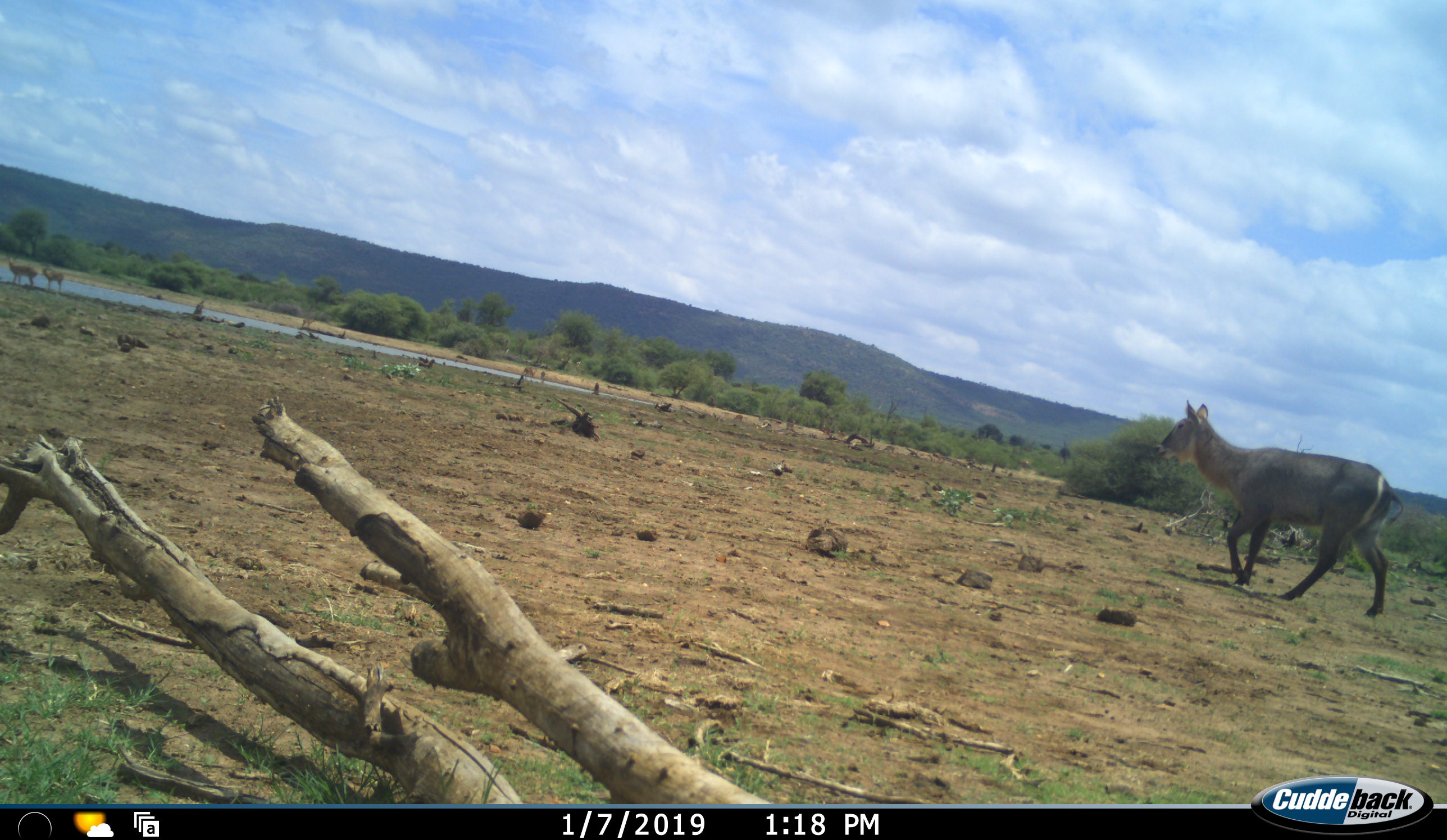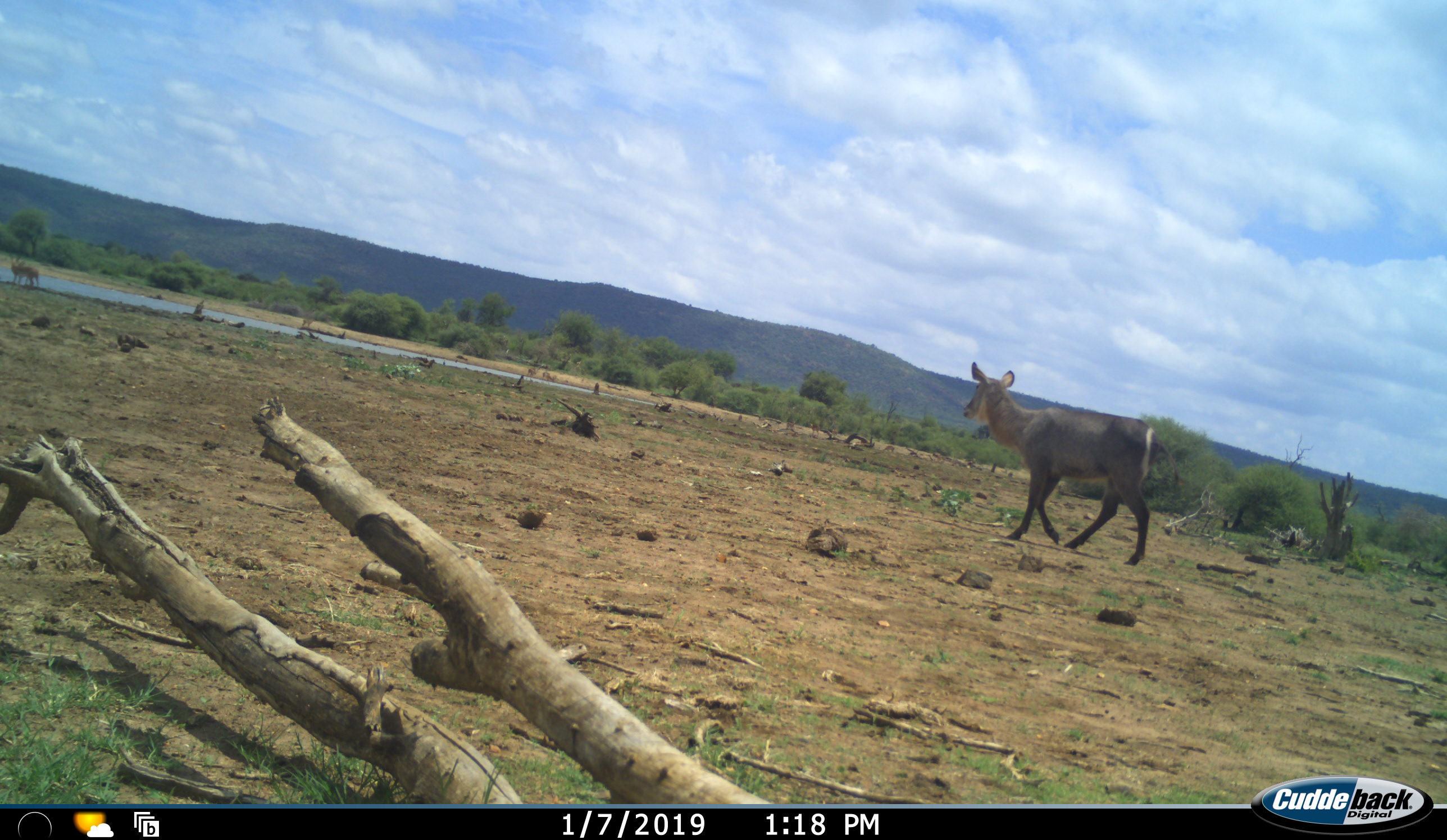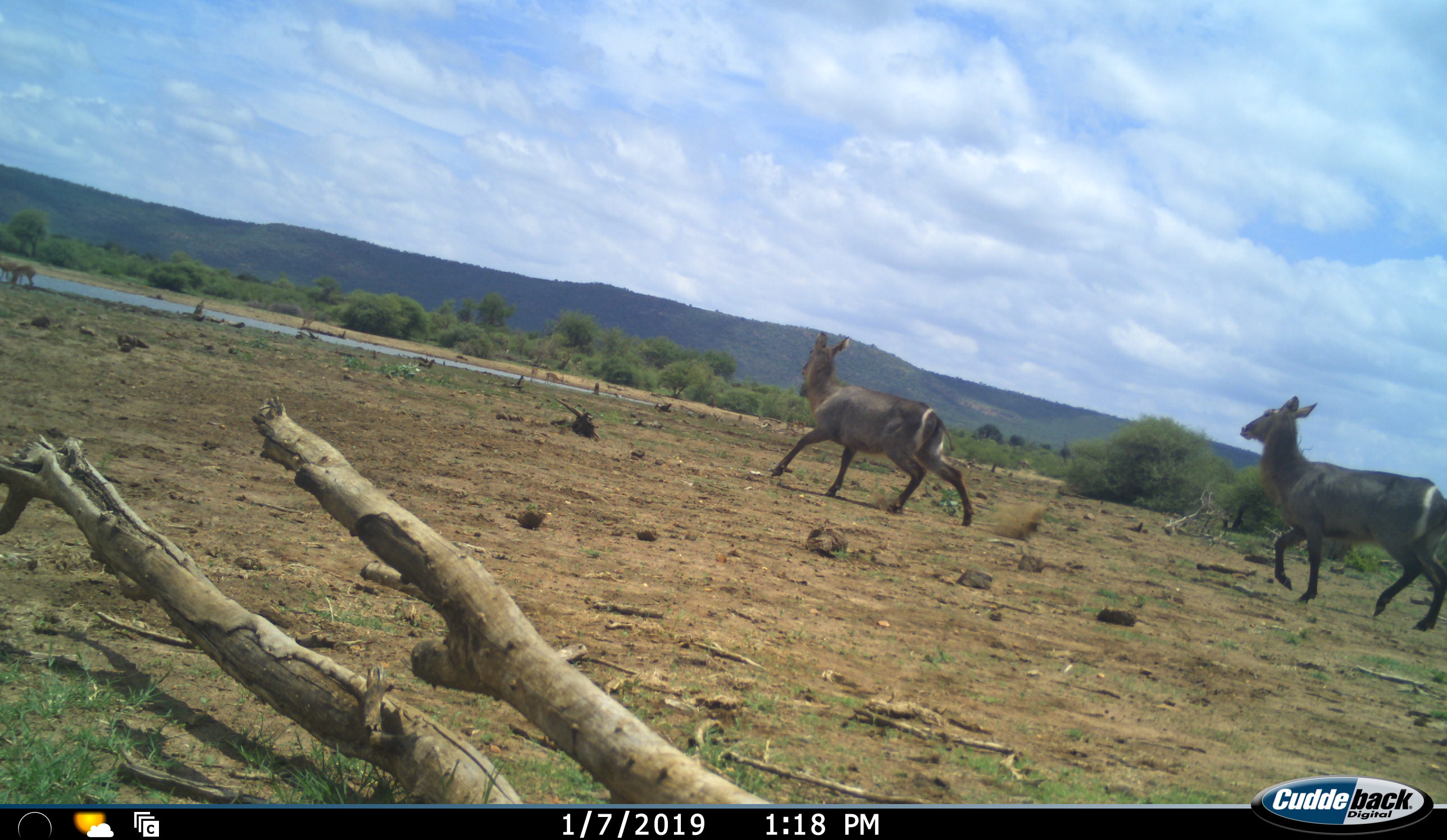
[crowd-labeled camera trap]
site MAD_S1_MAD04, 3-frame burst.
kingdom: Animalia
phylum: Chordata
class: Mammalia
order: Artiodactyla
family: Bovidae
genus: Kobus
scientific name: Kobus ellipsiprymnus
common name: waterbuck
Waterbuck (Kobus ellipsiprymnus), count 2. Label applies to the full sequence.